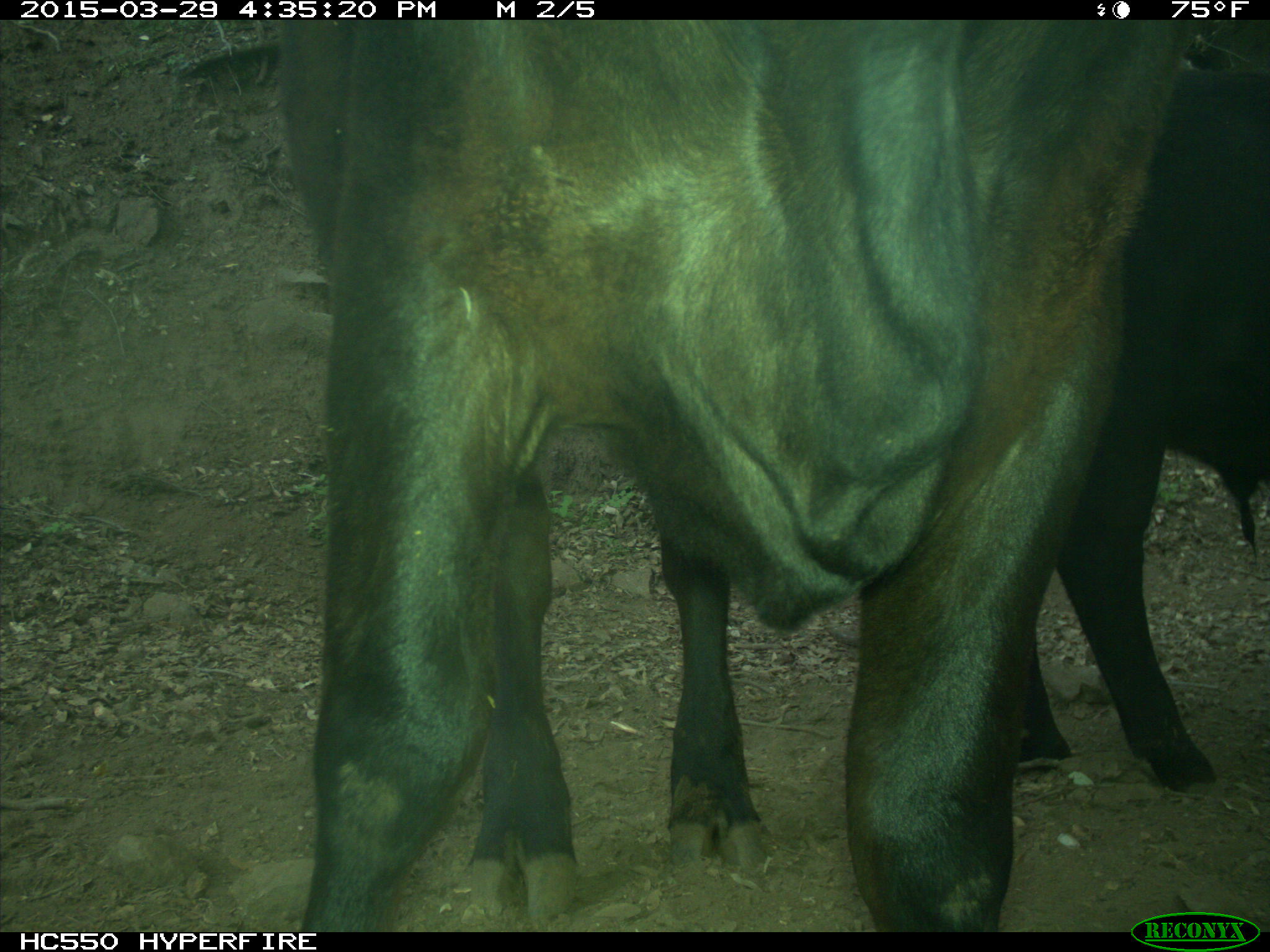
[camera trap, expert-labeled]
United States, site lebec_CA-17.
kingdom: Animalia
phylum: Chordata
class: Mammalia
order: Artiodactyla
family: Bovidae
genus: Bos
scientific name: Bos taurus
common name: domestic cow